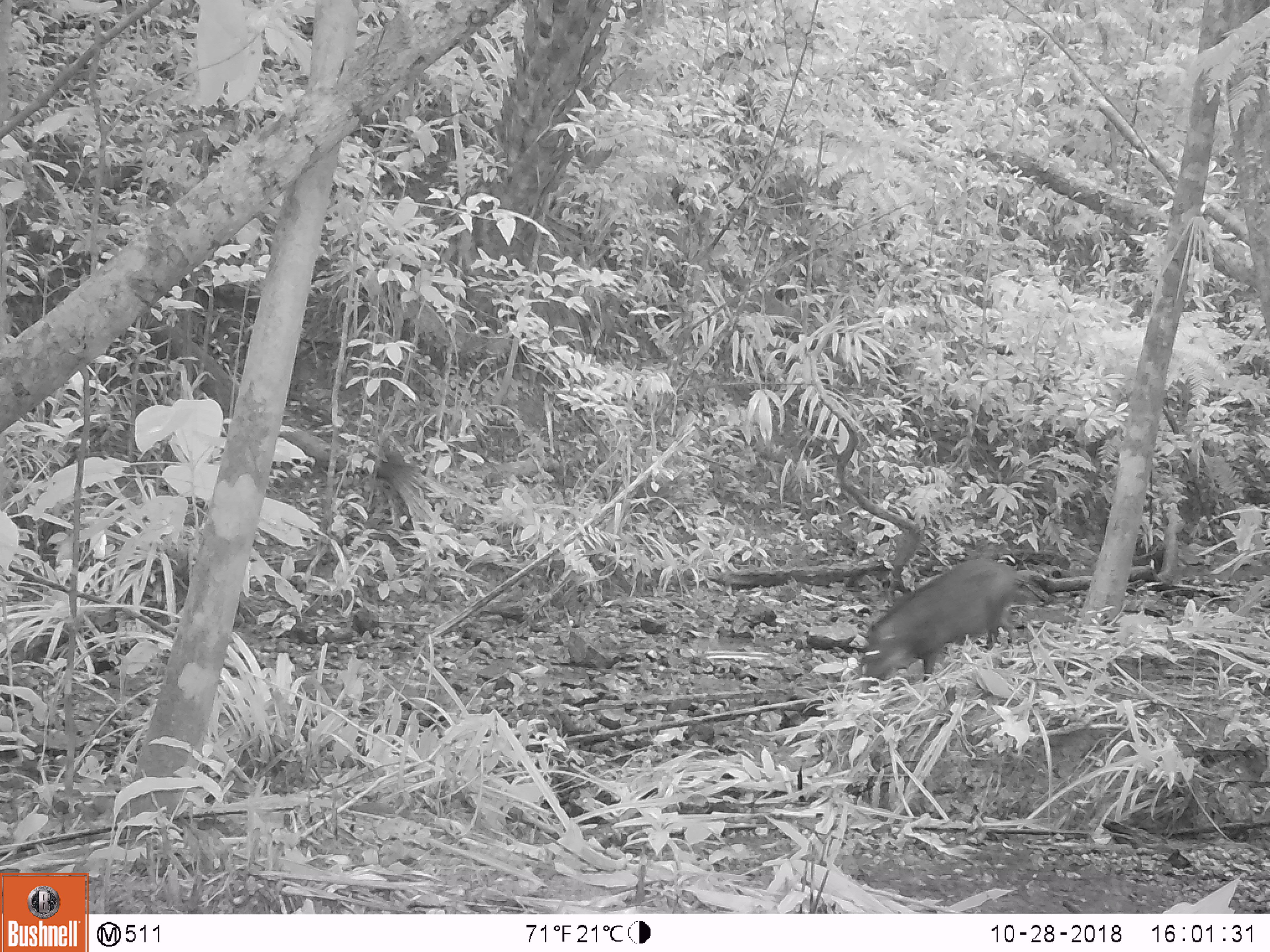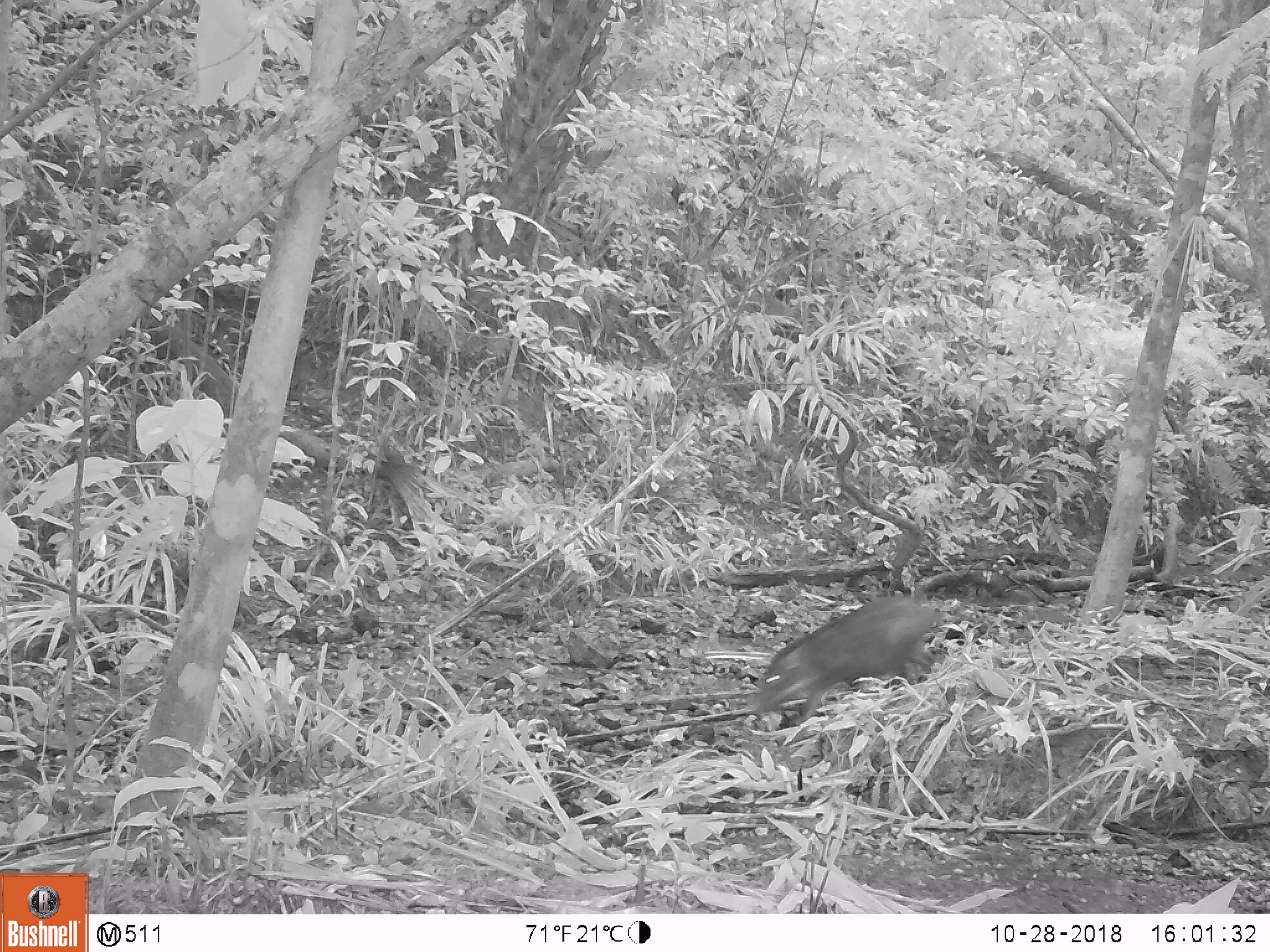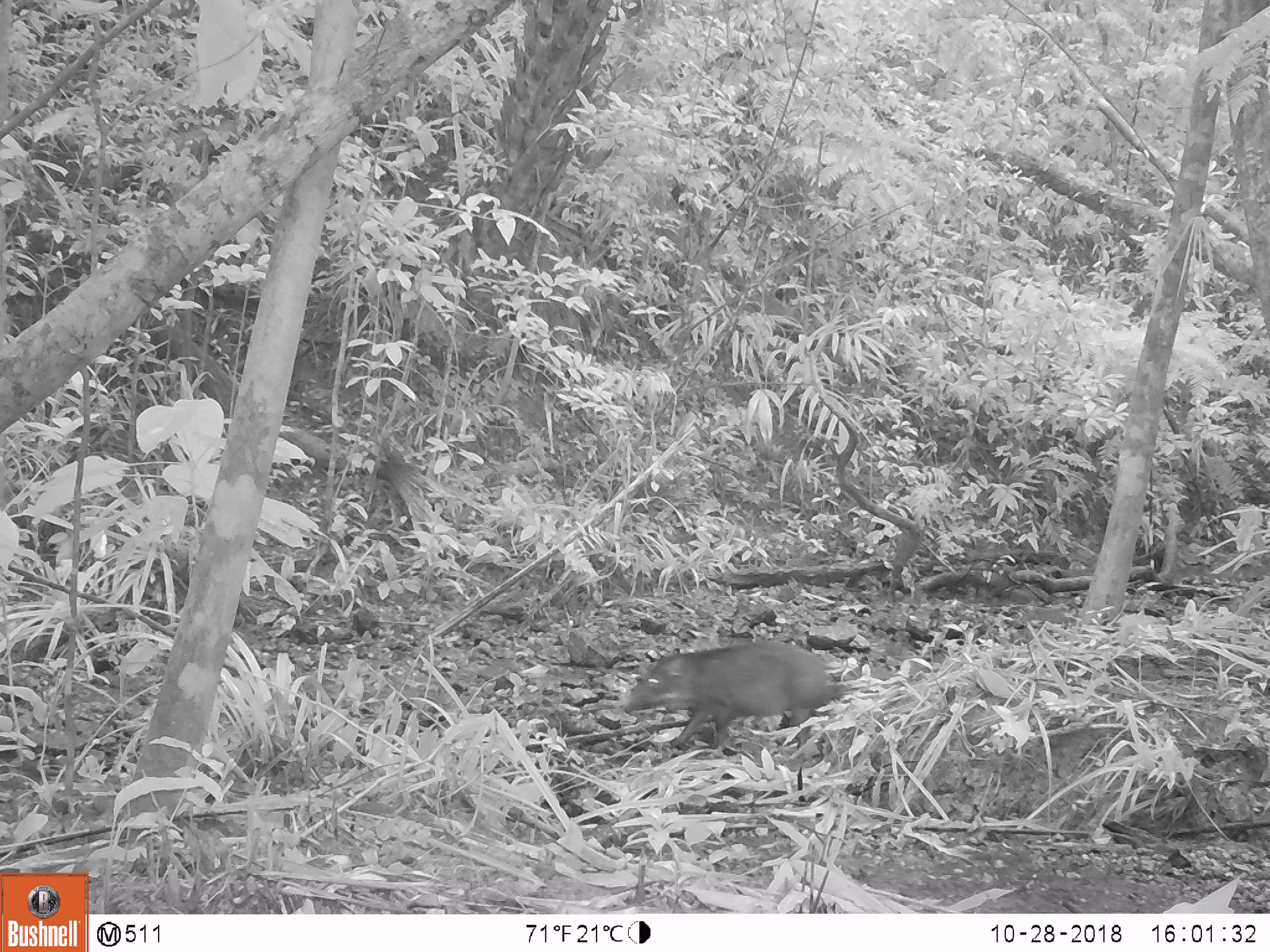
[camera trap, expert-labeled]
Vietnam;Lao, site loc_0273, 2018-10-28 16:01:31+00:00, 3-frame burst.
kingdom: Animalia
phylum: Chordata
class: Mammalia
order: Artiodactyla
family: Suidae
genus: Sus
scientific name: Sus scrofa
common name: eurasian wild pig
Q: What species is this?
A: Eurasian wild pig (Sus scrofa).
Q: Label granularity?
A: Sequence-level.